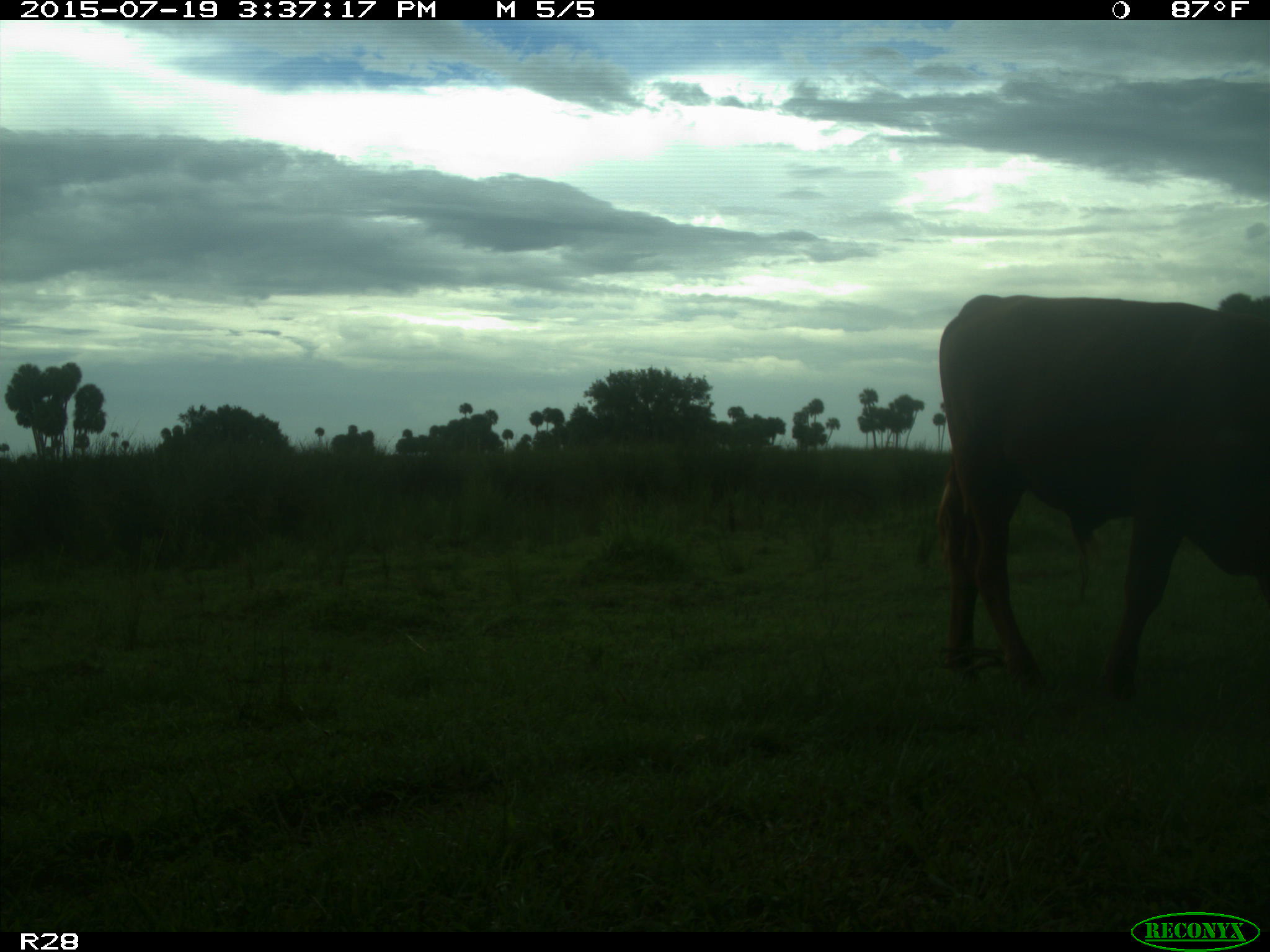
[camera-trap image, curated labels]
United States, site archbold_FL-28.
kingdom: Animalia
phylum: Chordata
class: Mammalia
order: Artiodactyla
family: Bovidae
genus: Bos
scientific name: Bos taurus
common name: domestic cow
Bos taurus (domestic cow).